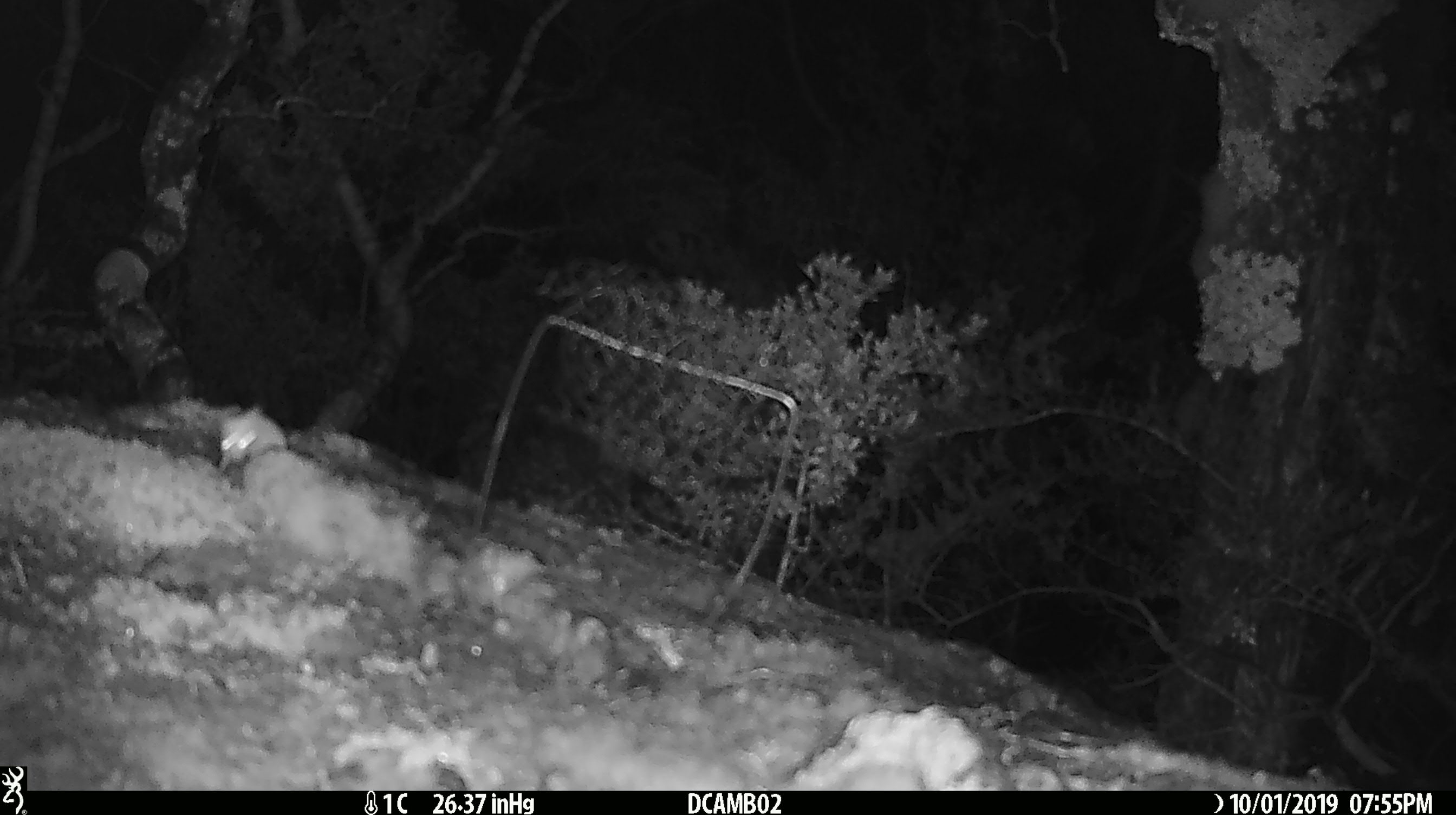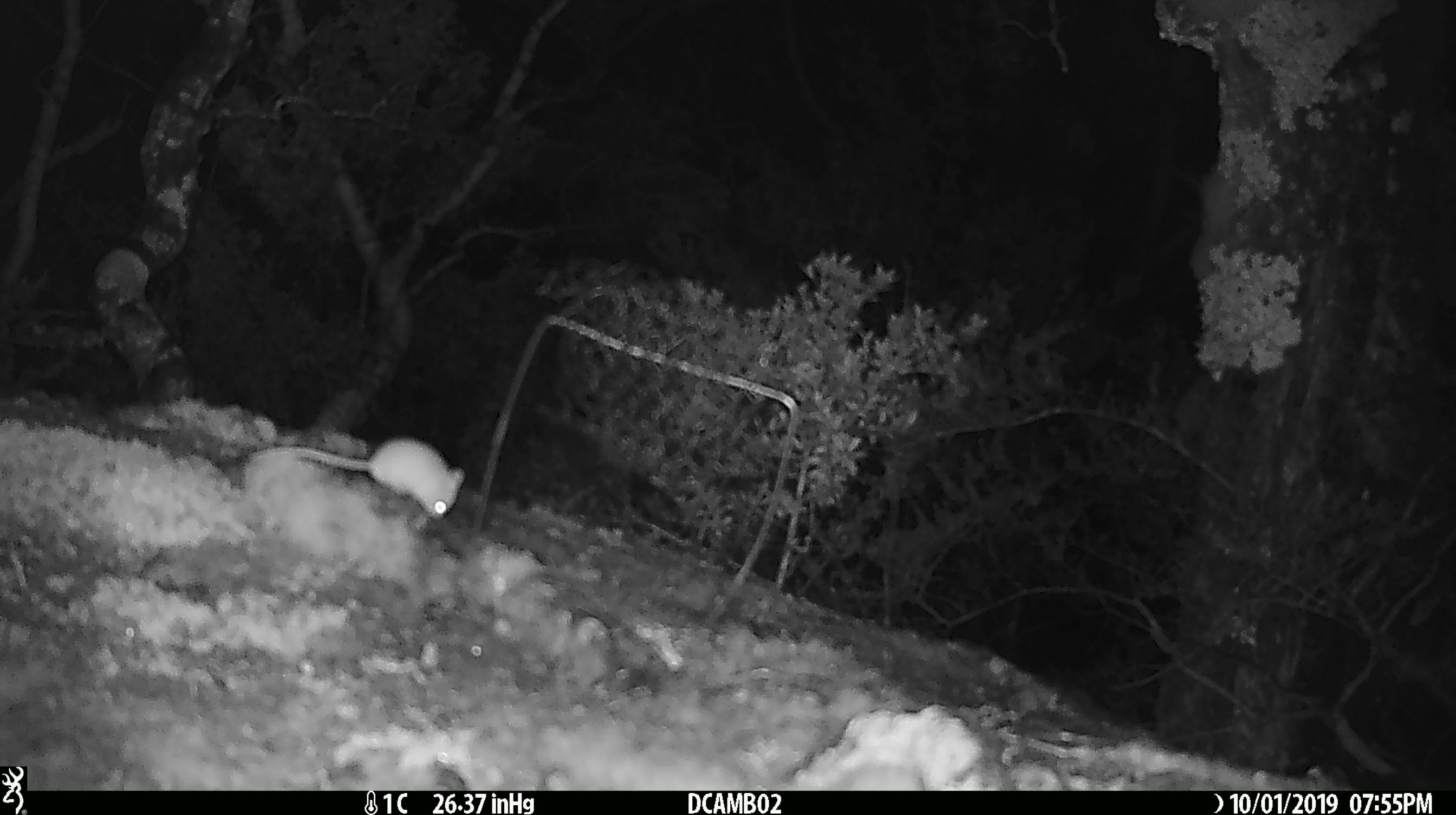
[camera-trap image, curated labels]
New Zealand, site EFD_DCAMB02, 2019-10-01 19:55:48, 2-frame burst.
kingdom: Animalia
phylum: Chordata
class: Mammalia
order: Rodentia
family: Muridae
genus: Mus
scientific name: Mus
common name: mouse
Mouse (Mus).